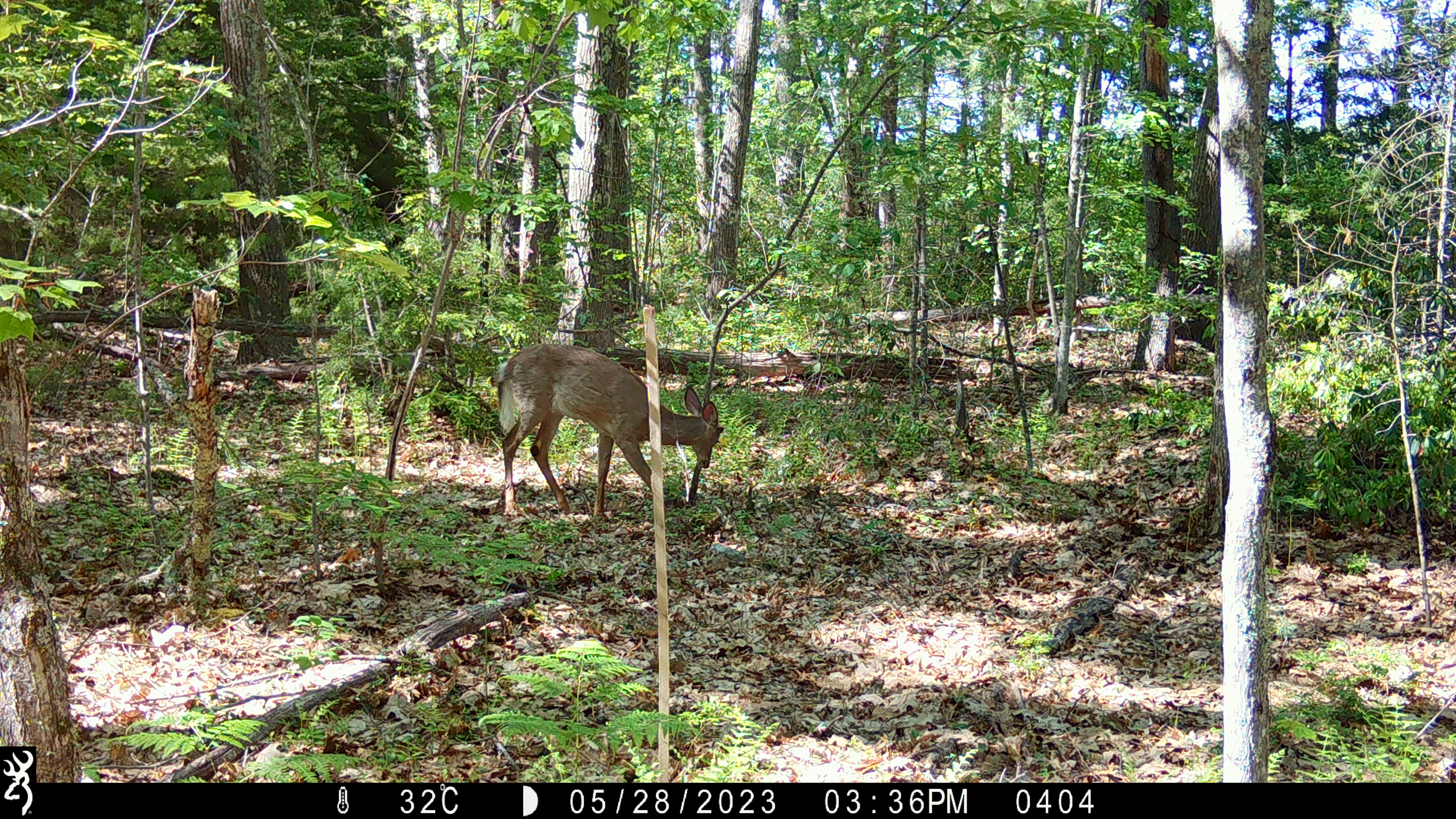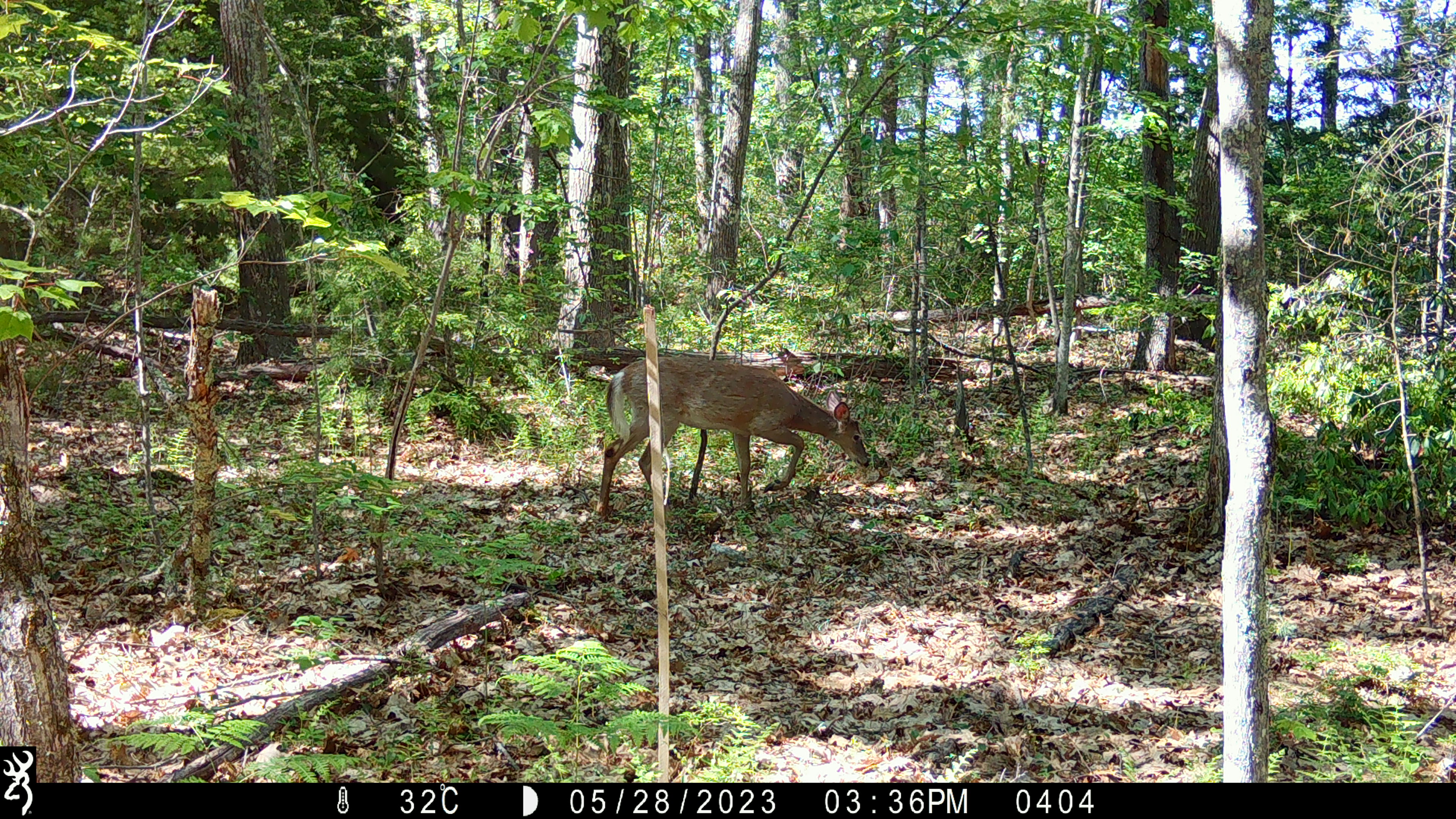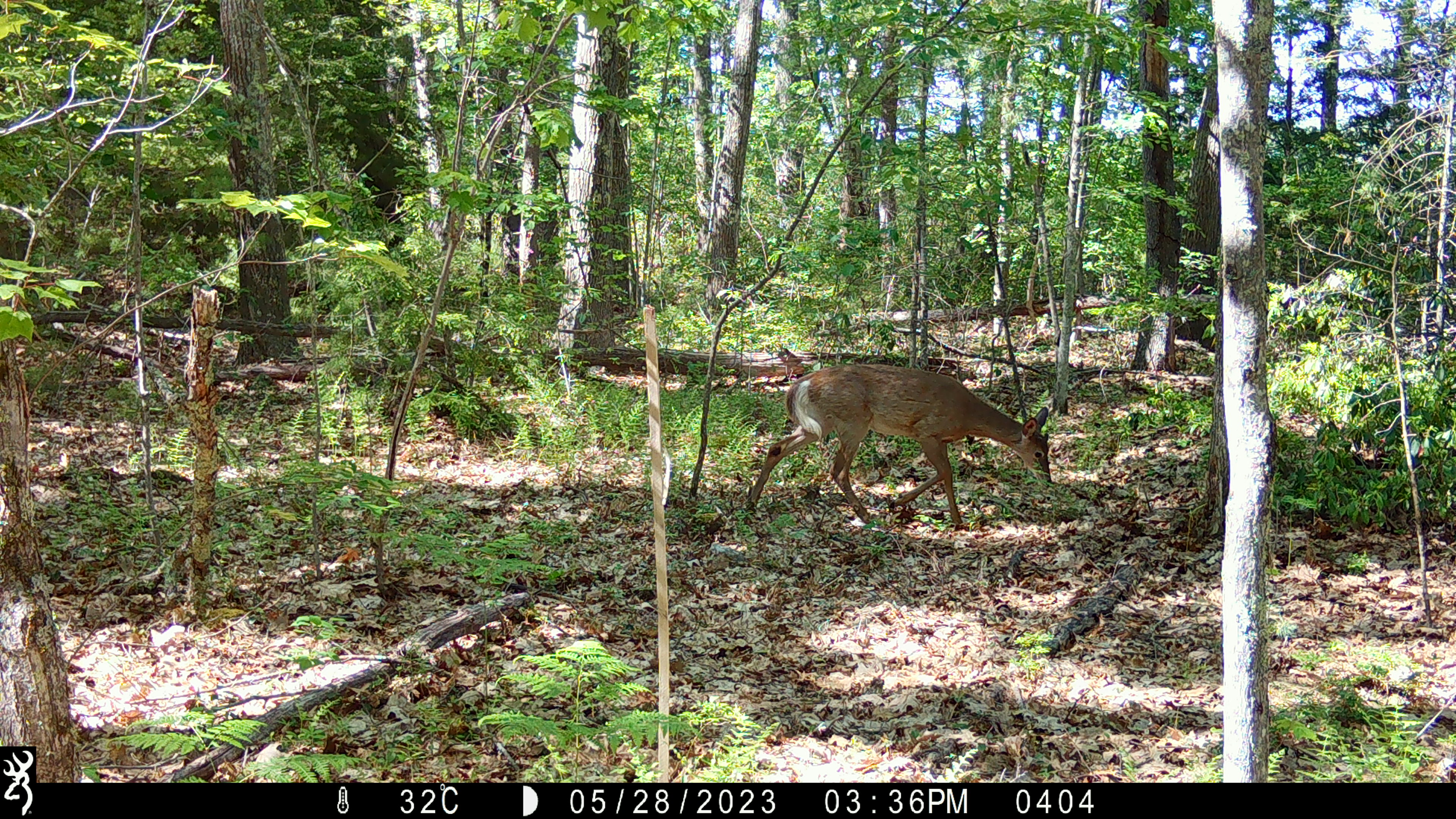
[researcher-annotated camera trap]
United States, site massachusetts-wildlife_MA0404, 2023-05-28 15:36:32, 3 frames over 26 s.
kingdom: Animalia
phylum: Chordata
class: Mammalia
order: Artiodactyla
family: Cervidae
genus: Odocoileus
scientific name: Odocoileus virginianus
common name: white-tailed deer